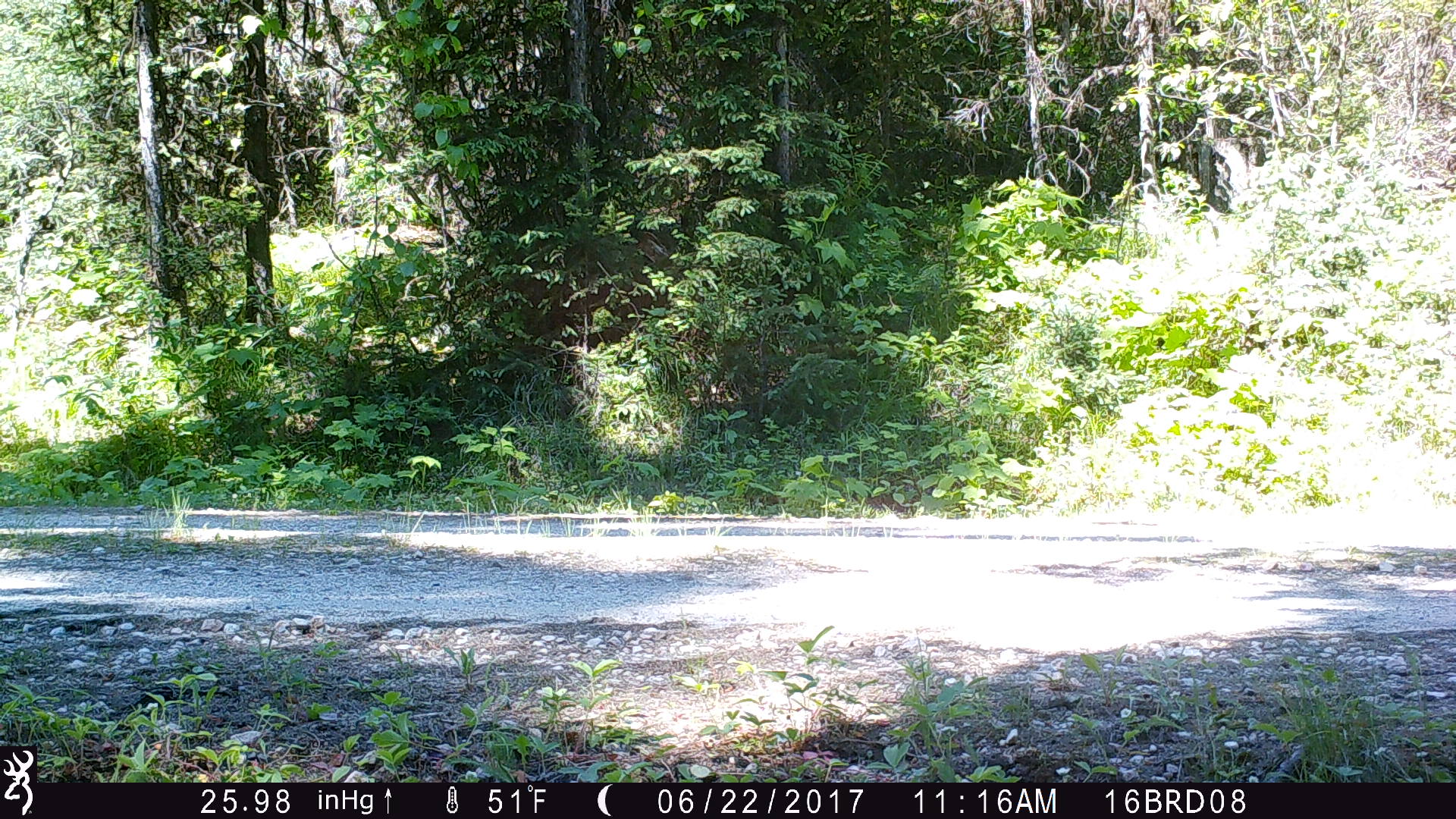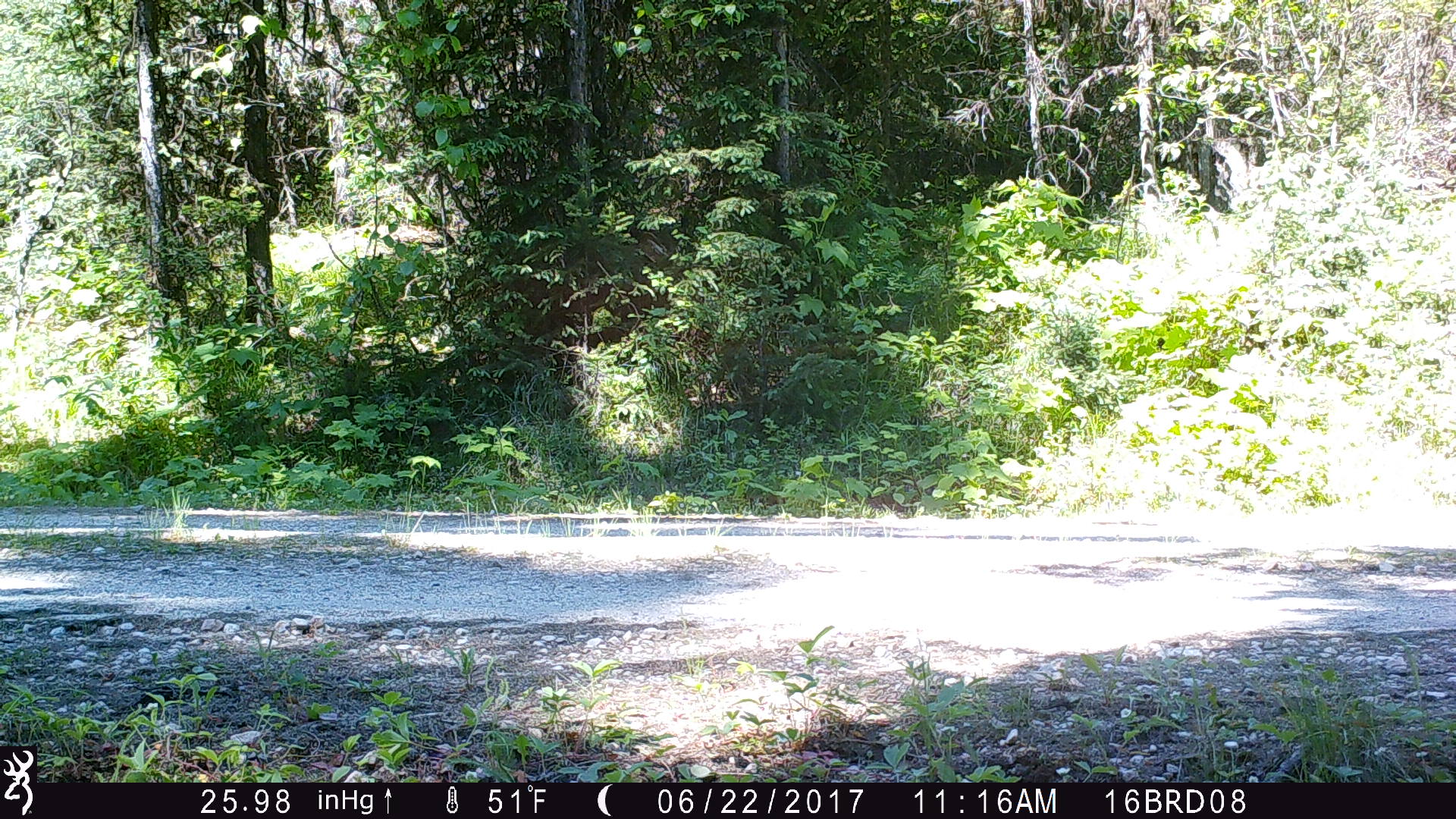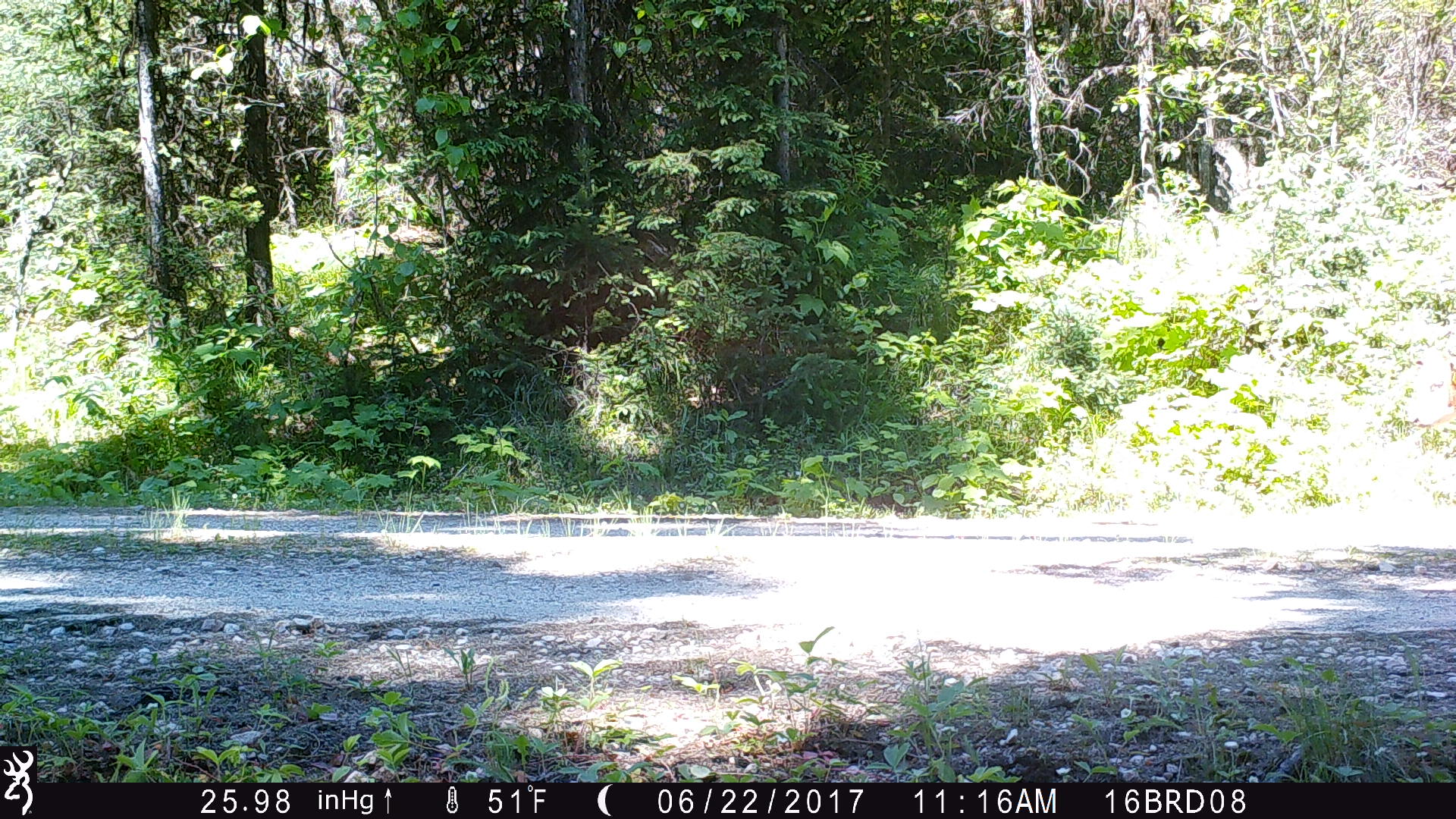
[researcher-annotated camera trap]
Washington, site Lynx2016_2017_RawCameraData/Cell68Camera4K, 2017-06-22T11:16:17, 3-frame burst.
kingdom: Animalia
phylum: Chordata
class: Mammalia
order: Artiodactyla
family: Bovidae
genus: Bos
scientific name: Bos taurus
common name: domestic cattle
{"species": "domestic cattle (Bos taurus)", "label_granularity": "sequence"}